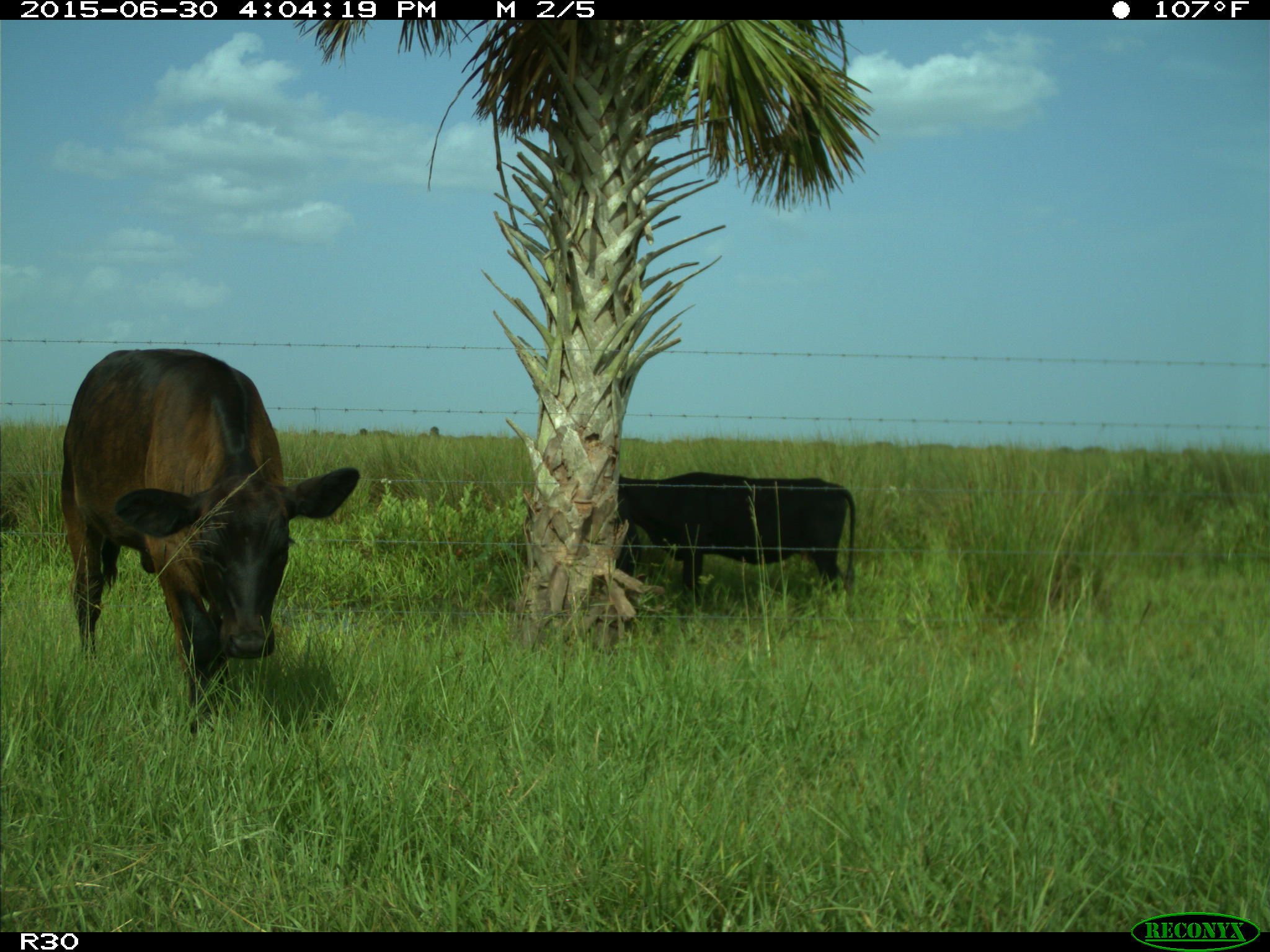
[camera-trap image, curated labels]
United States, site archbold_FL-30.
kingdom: Animalia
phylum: Chordata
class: Mammalia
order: Artiodactyla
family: Bovidae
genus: Bos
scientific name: Bos taurus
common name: domestic cow